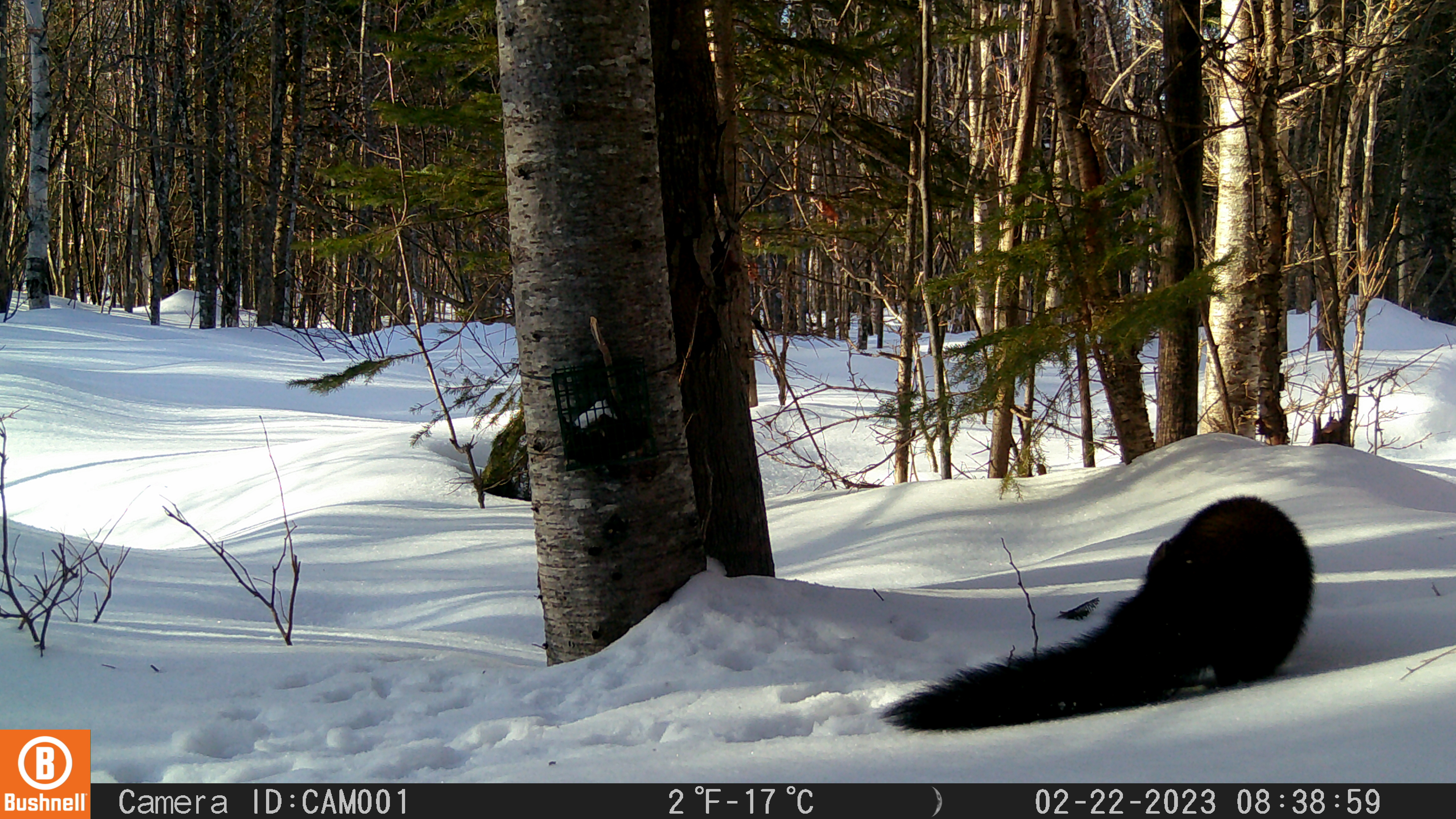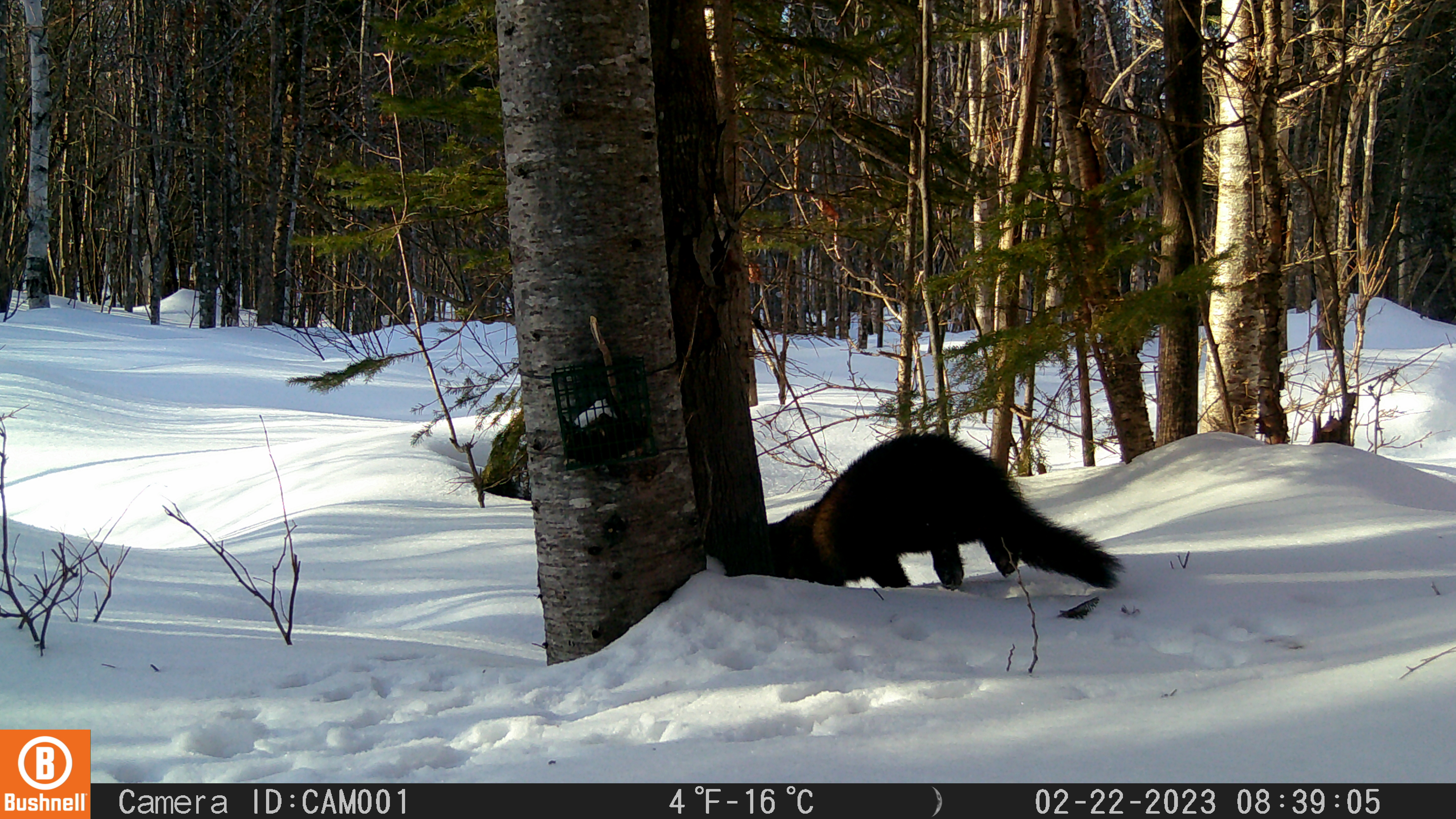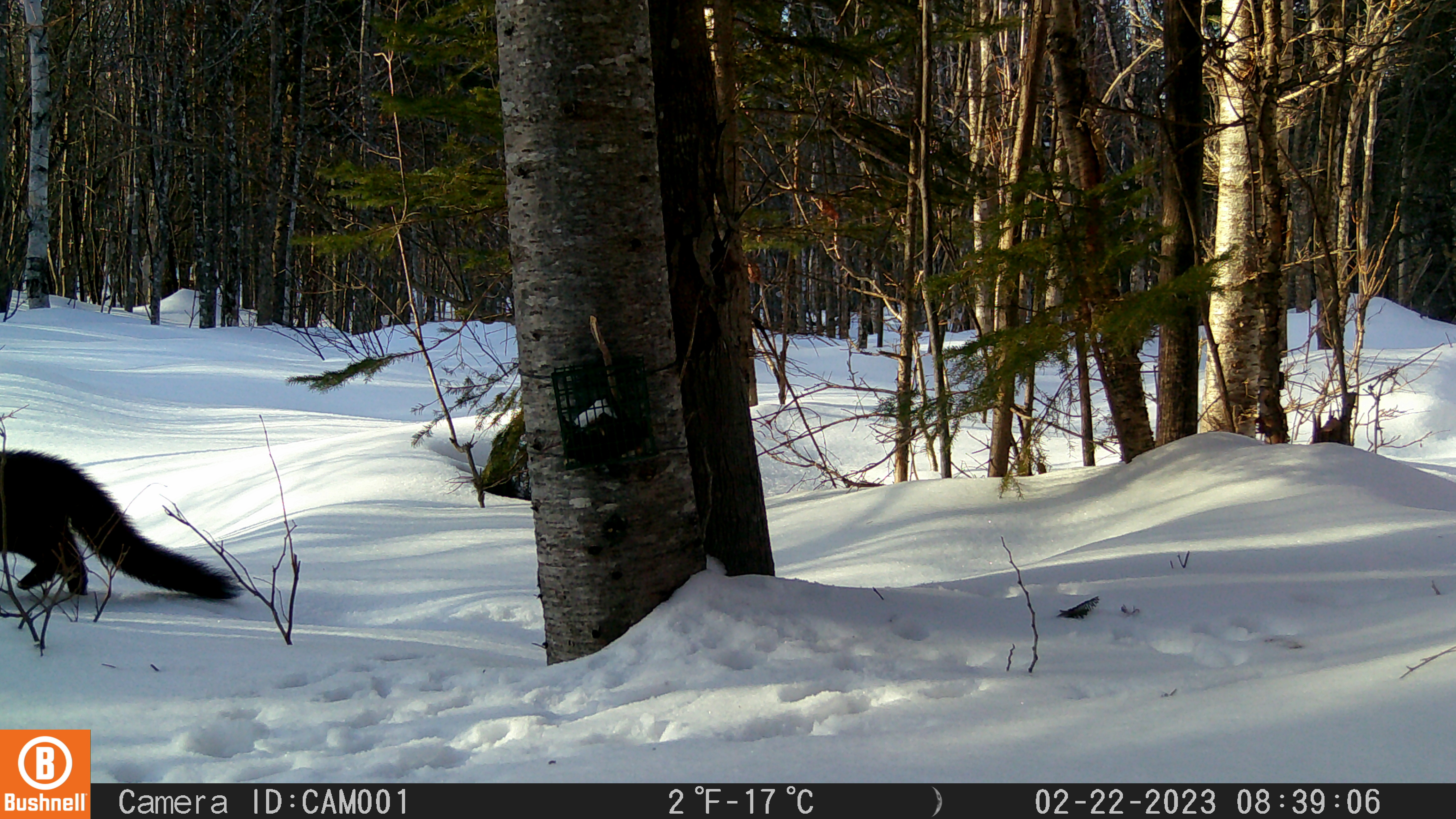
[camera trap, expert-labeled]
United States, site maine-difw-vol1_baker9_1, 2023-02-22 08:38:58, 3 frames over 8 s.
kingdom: Animalia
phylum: Chordata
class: Mammalia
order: Carnivora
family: Mustelidae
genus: Pekania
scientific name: Pekania pennanti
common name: fisher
Fisher (Pekania pennanti).